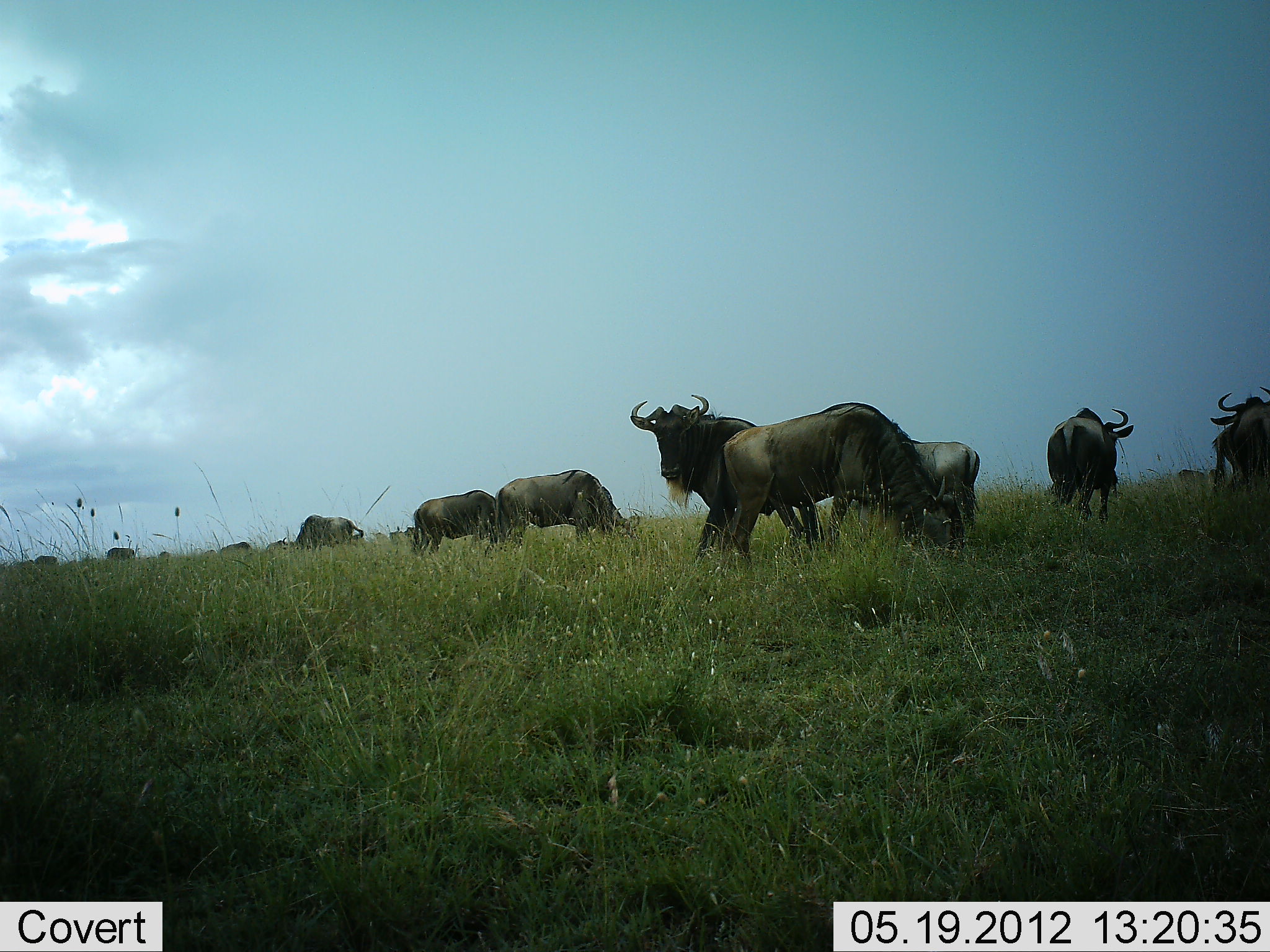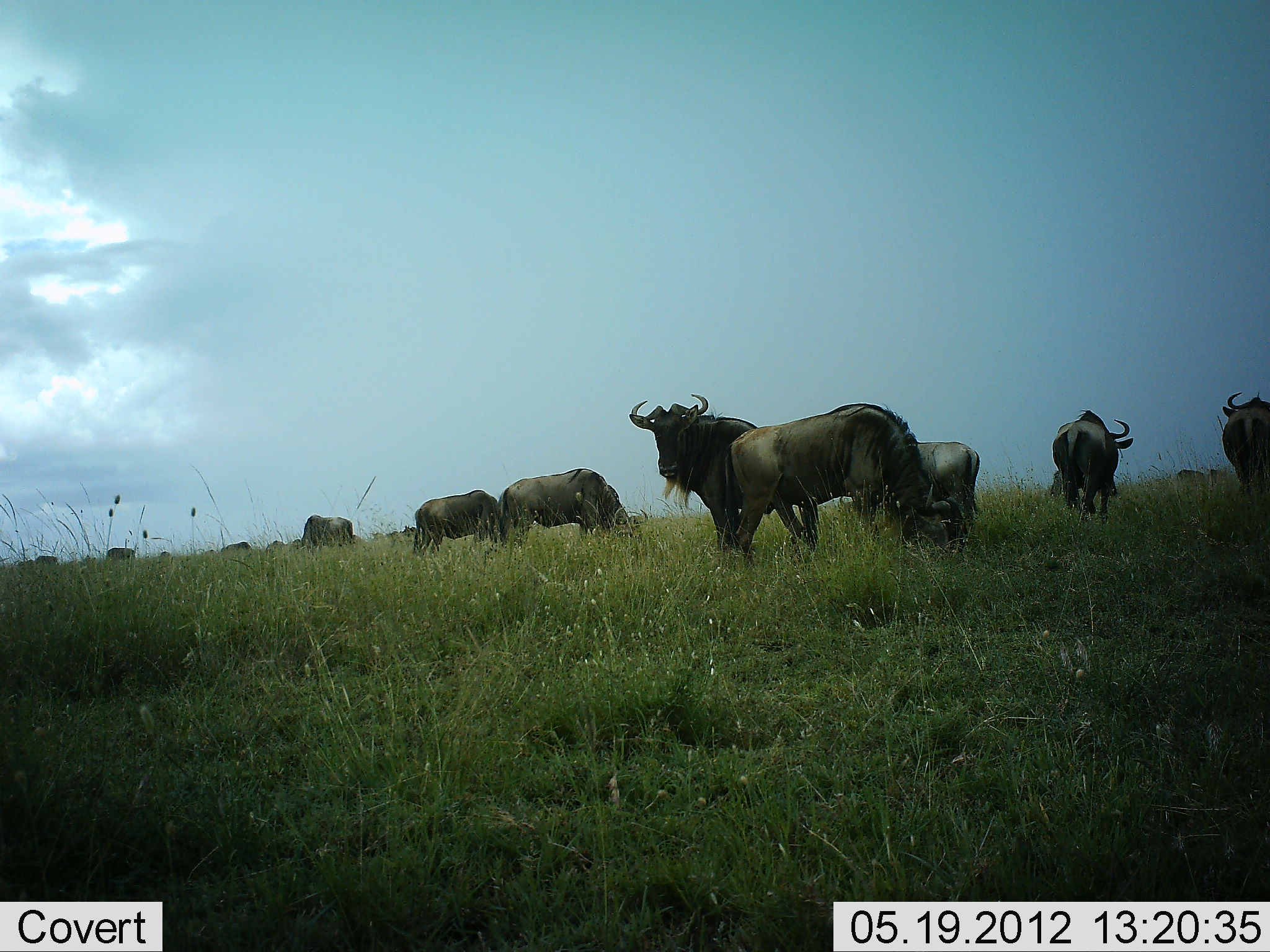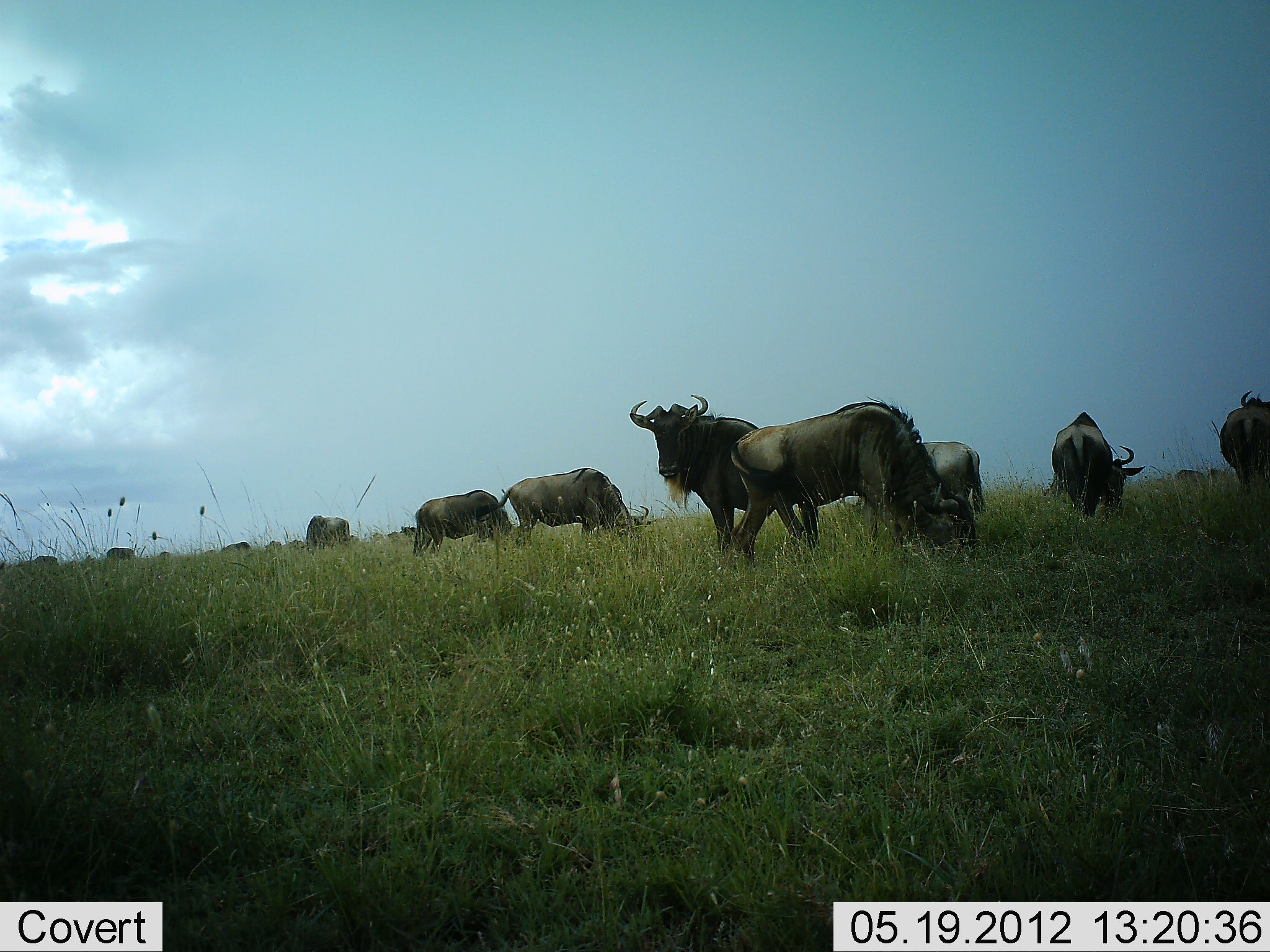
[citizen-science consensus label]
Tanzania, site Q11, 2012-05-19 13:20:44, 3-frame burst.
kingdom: Animalia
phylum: Chordata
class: Mammalia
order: Artiodactyla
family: Bovidae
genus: Connochaetes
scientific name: Connochaetes taurinus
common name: blue wildebeest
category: wildebeest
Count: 11-50.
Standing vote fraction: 80%.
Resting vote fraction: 10%.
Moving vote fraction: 50%.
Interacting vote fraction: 0%.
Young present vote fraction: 0%.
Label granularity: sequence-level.